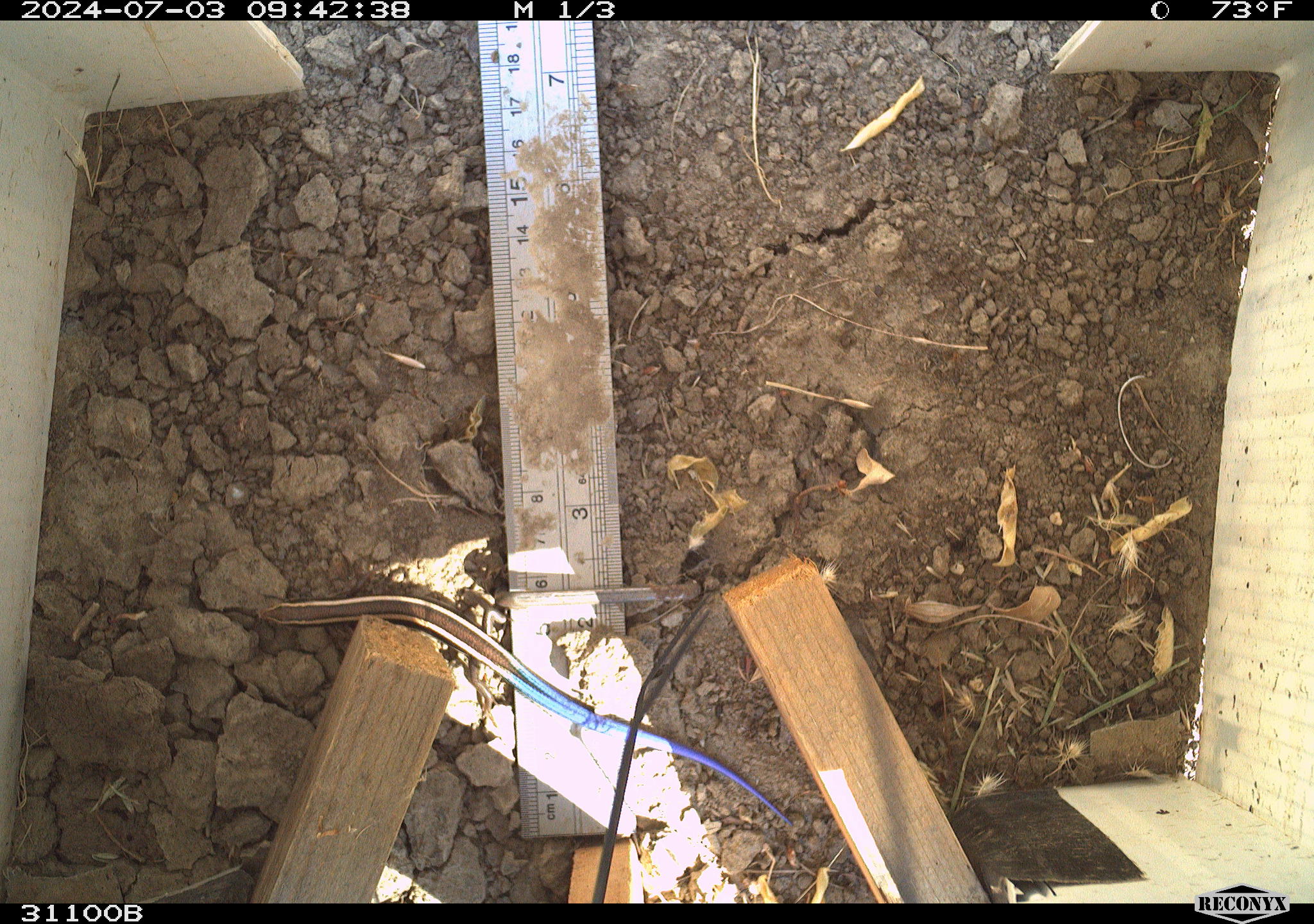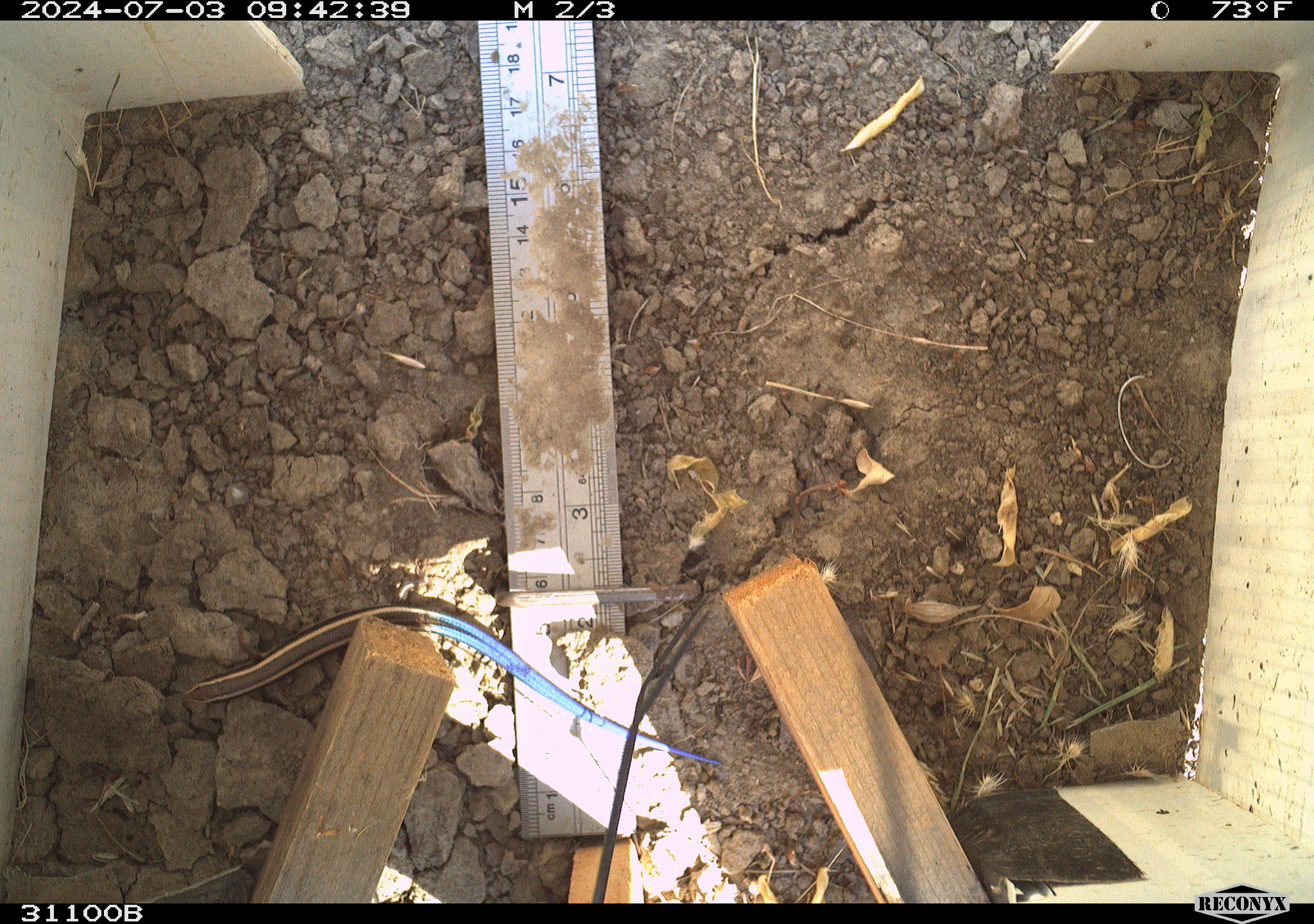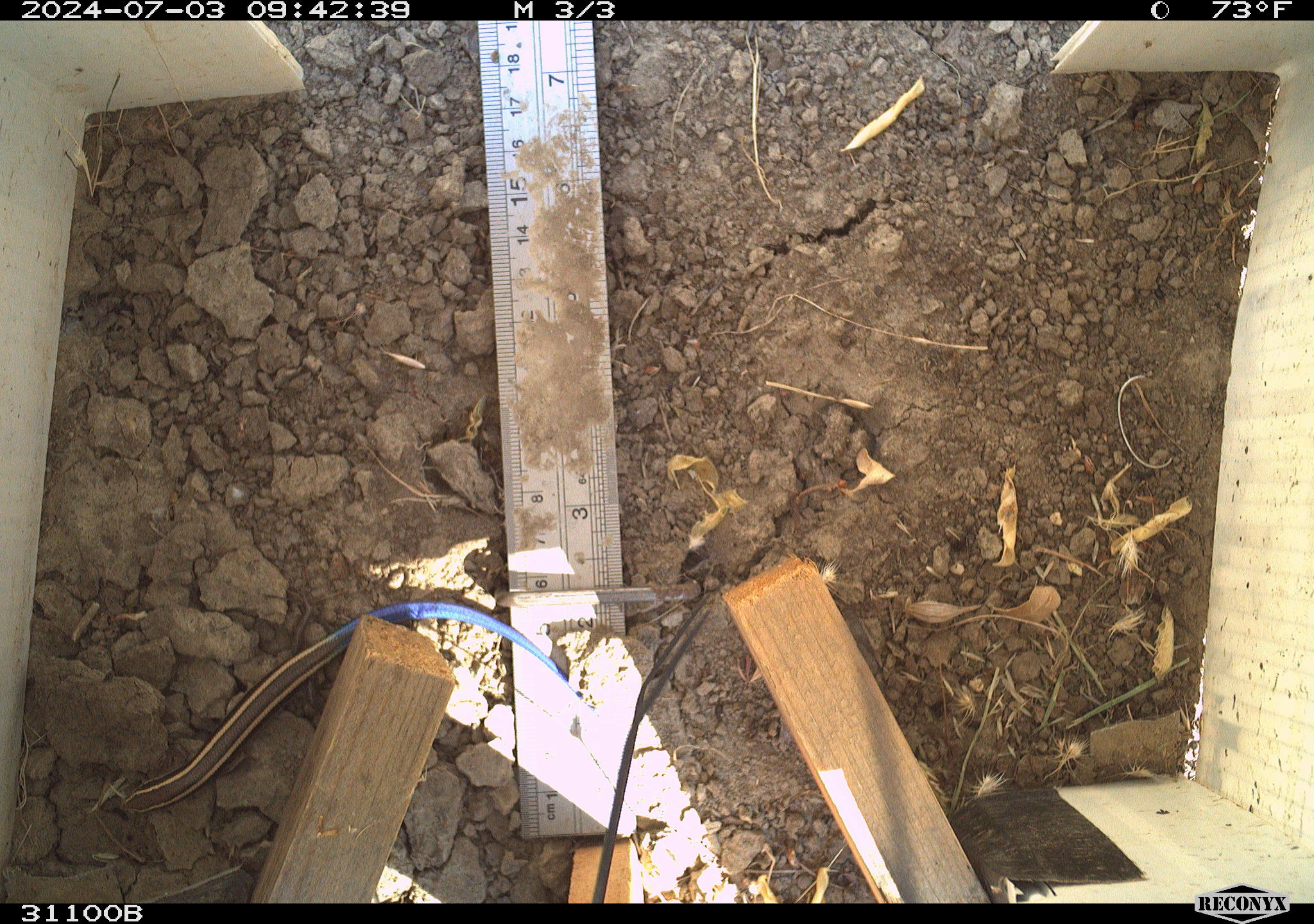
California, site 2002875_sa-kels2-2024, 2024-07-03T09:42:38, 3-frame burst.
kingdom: Animalia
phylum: Chordata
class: Reptilia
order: Squamata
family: Scincidae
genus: Plestiodon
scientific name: Plestiodon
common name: blue-tailed skinks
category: plestiodon species